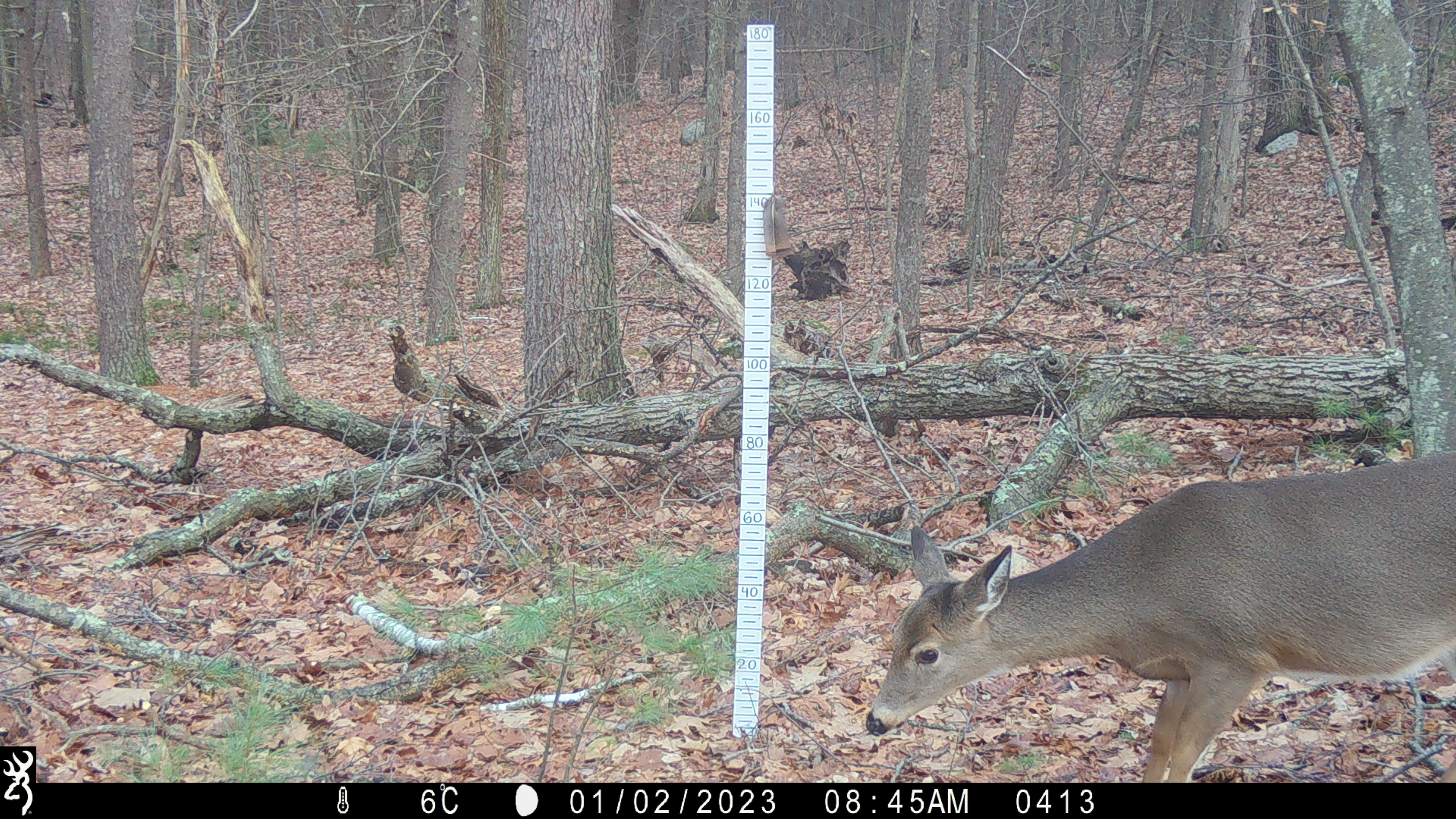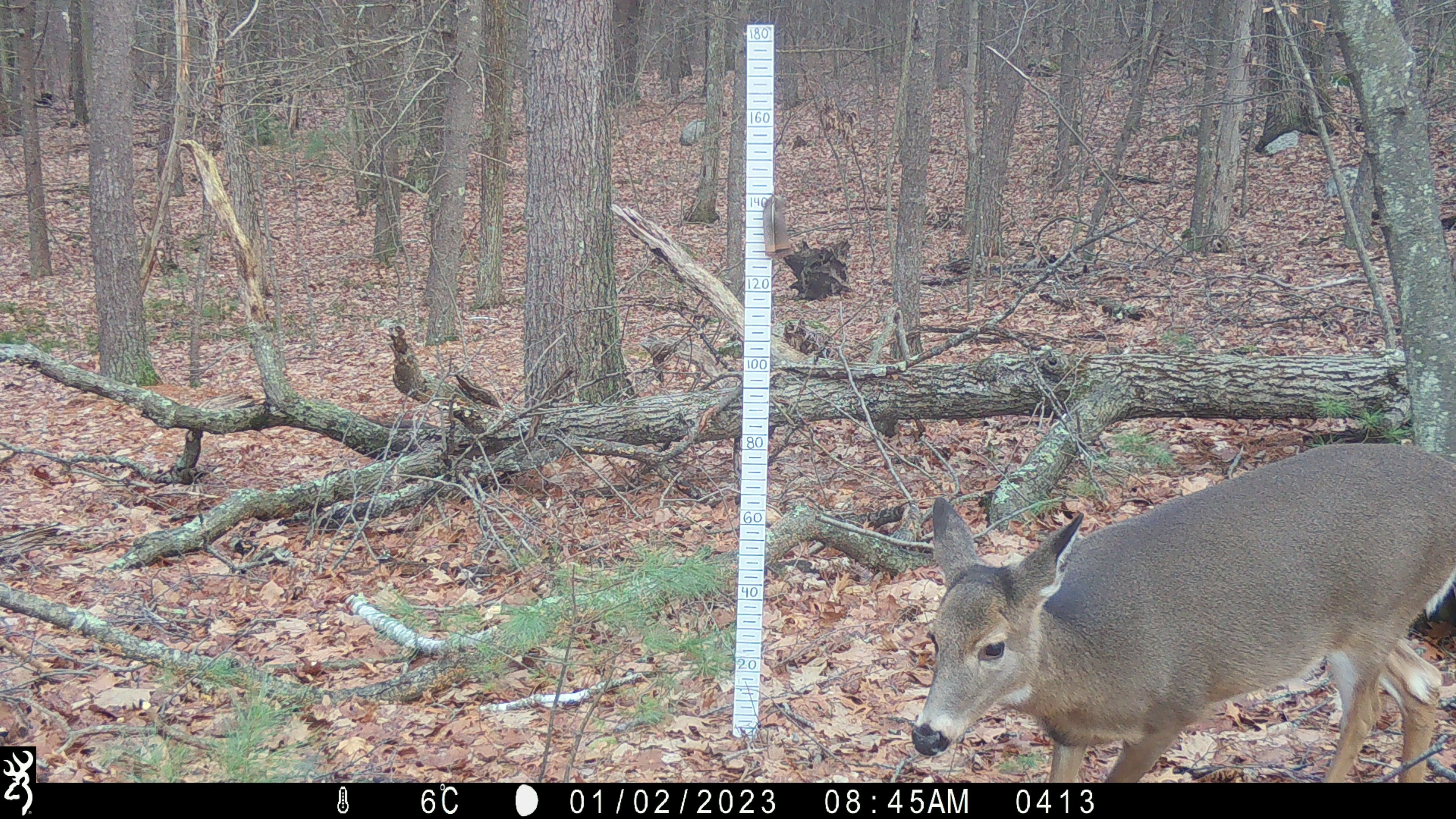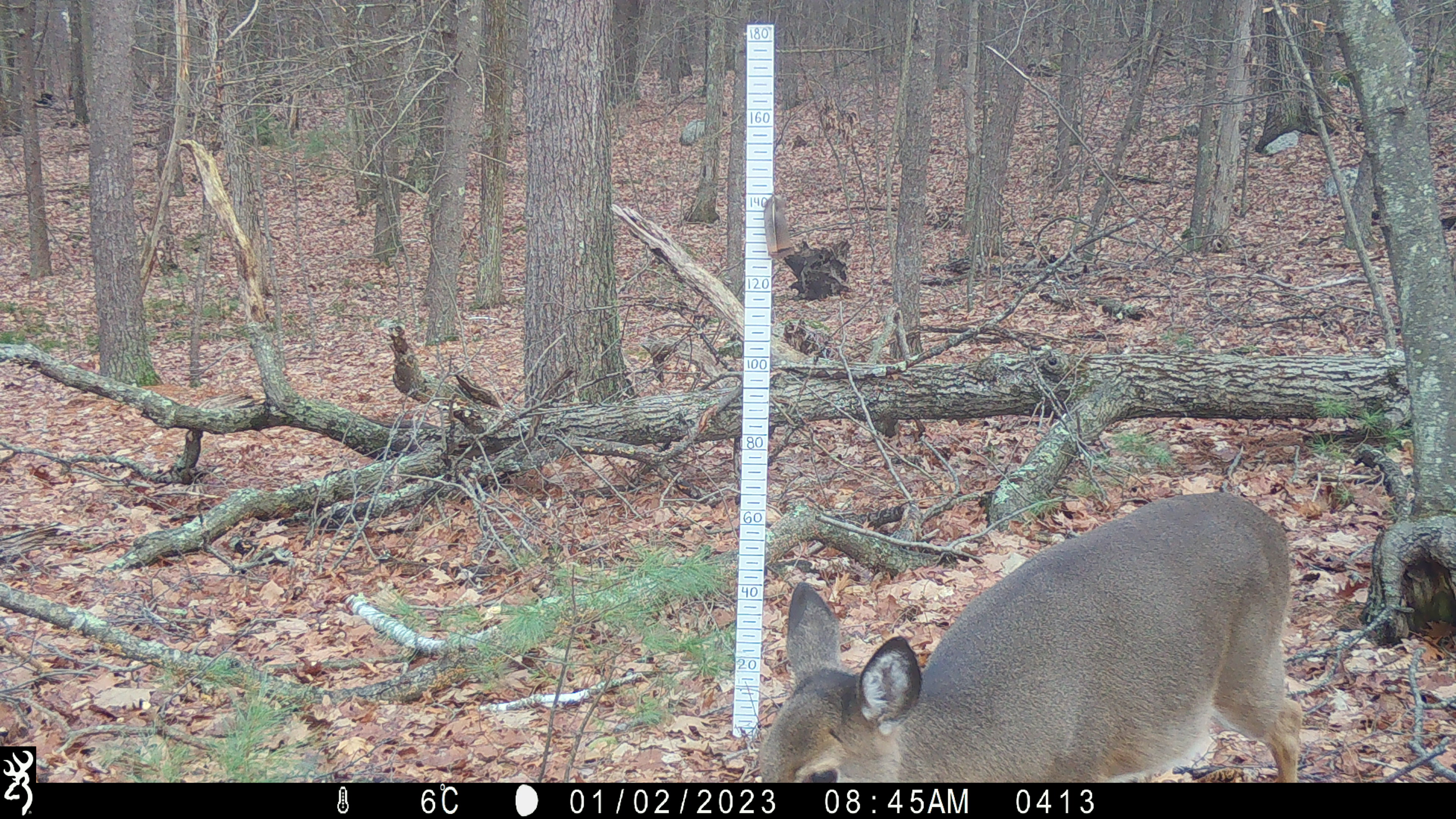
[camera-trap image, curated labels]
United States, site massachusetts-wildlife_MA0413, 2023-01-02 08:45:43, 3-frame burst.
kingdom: Animalia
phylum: Chordata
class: Mammalia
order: Artiodactyla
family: Cervidae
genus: Odocoileus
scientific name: Odocoileus virginianus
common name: white-tailed deer